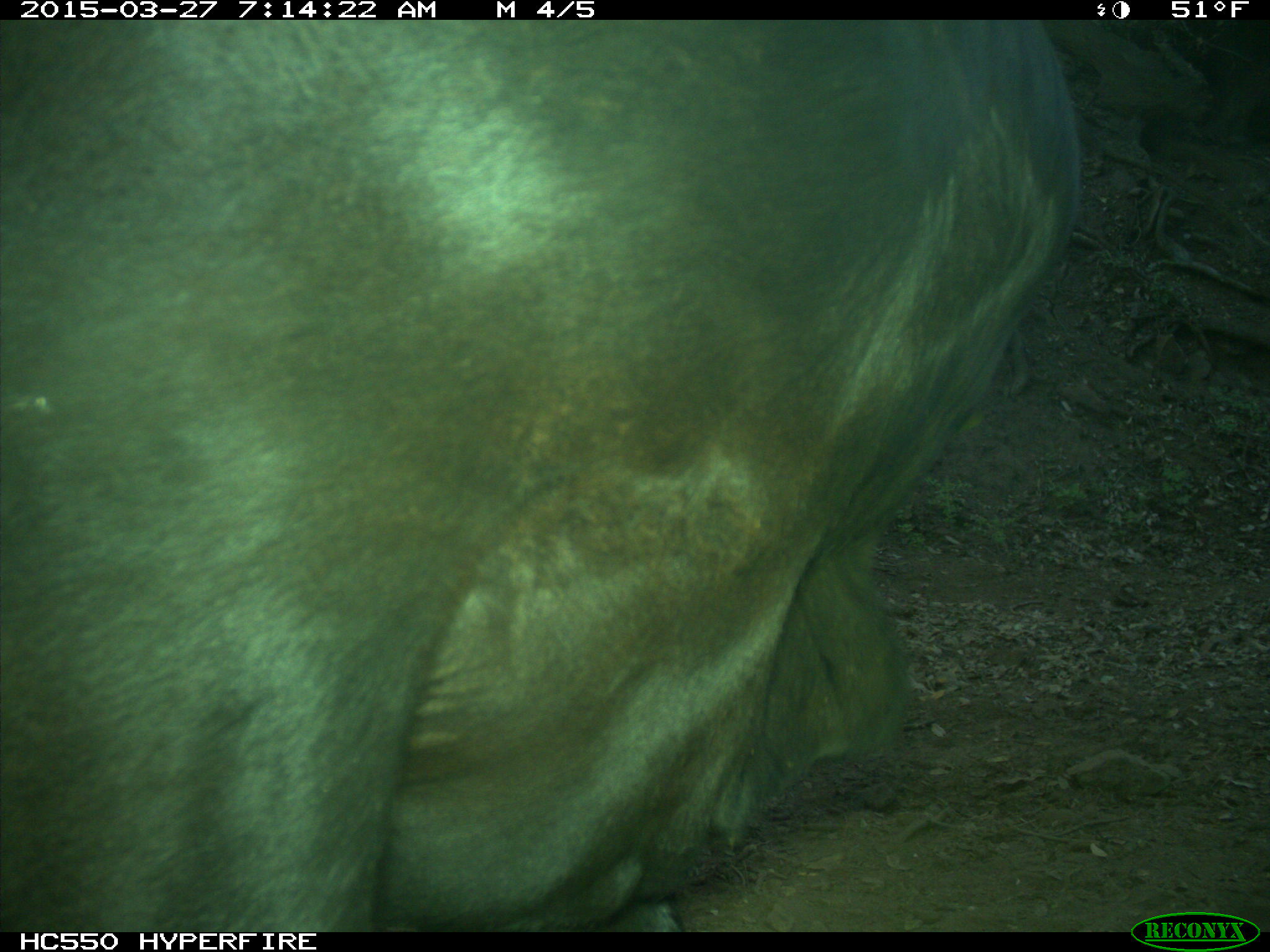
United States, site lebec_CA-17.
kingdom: Animalia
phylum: Chordata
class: Mammalia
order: Artiodactyla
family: Bovidae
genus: Bos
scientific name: Bos taurus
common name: domestic cow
Bos taurus (domestic cow).